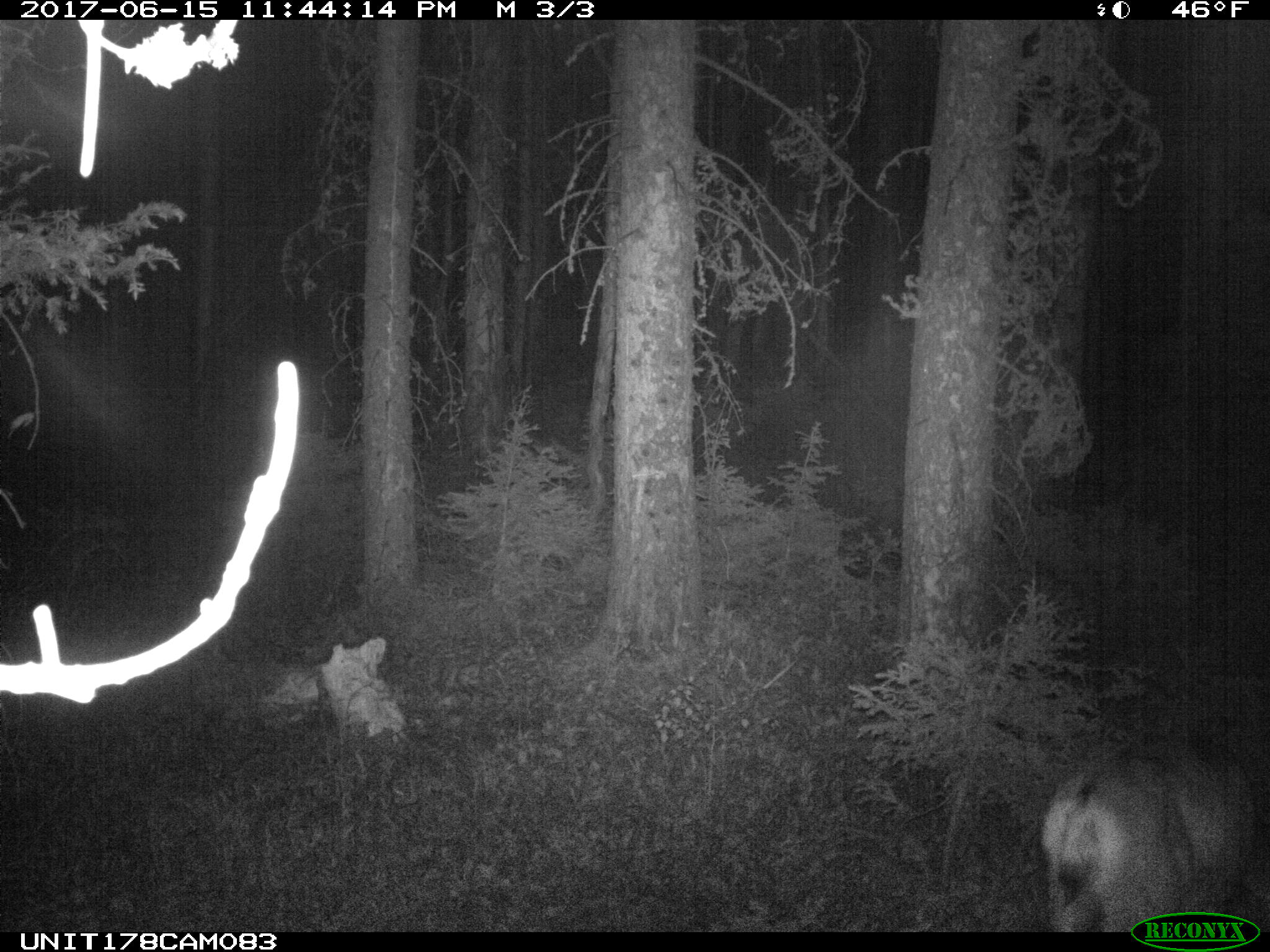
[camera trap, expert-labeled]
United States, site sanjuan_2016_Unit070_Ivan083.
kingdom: Animalia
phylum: Chordata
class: Mammalia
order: Artiodactyla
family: Cervidae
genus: Odocoileus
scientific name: Odocoileus hemionus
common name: mule deer